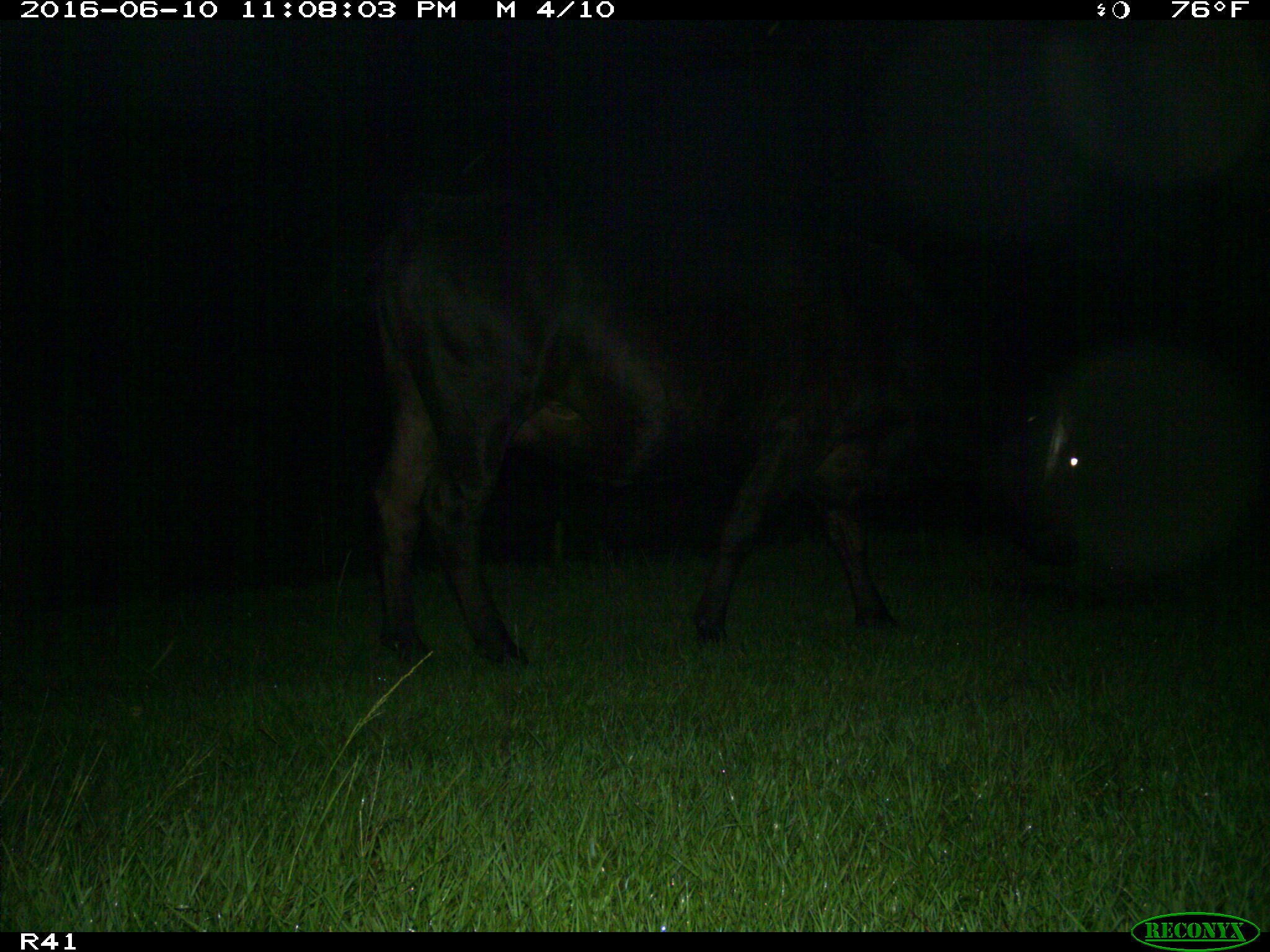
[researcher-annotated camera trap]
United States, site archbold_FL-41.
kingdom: Animalia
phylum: Chordata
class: Mammalia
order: Artiodactyla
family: Bovidae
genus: Bos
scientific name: Bos taurus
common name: domestic cow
Bos taurus (domestic cow).